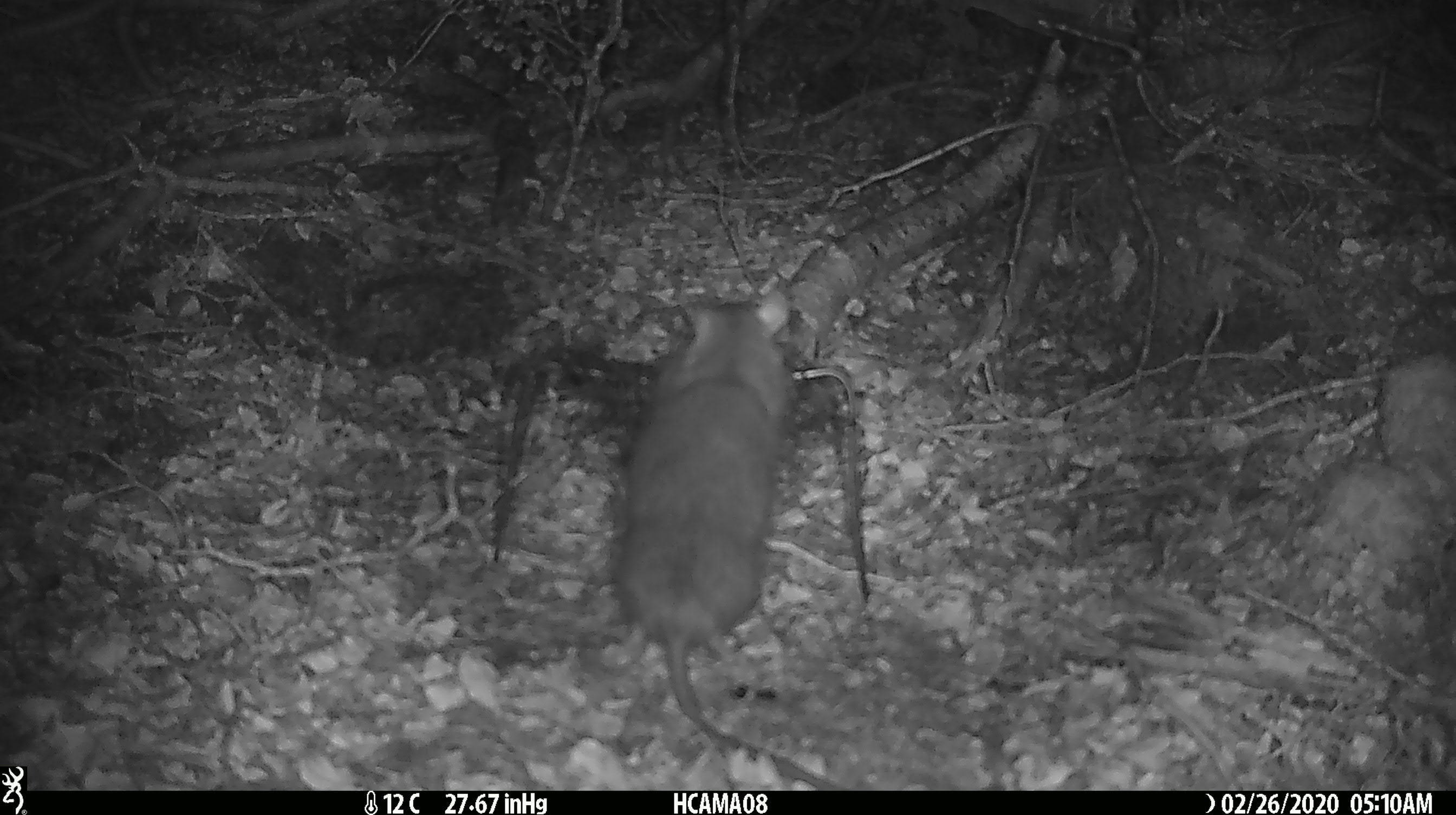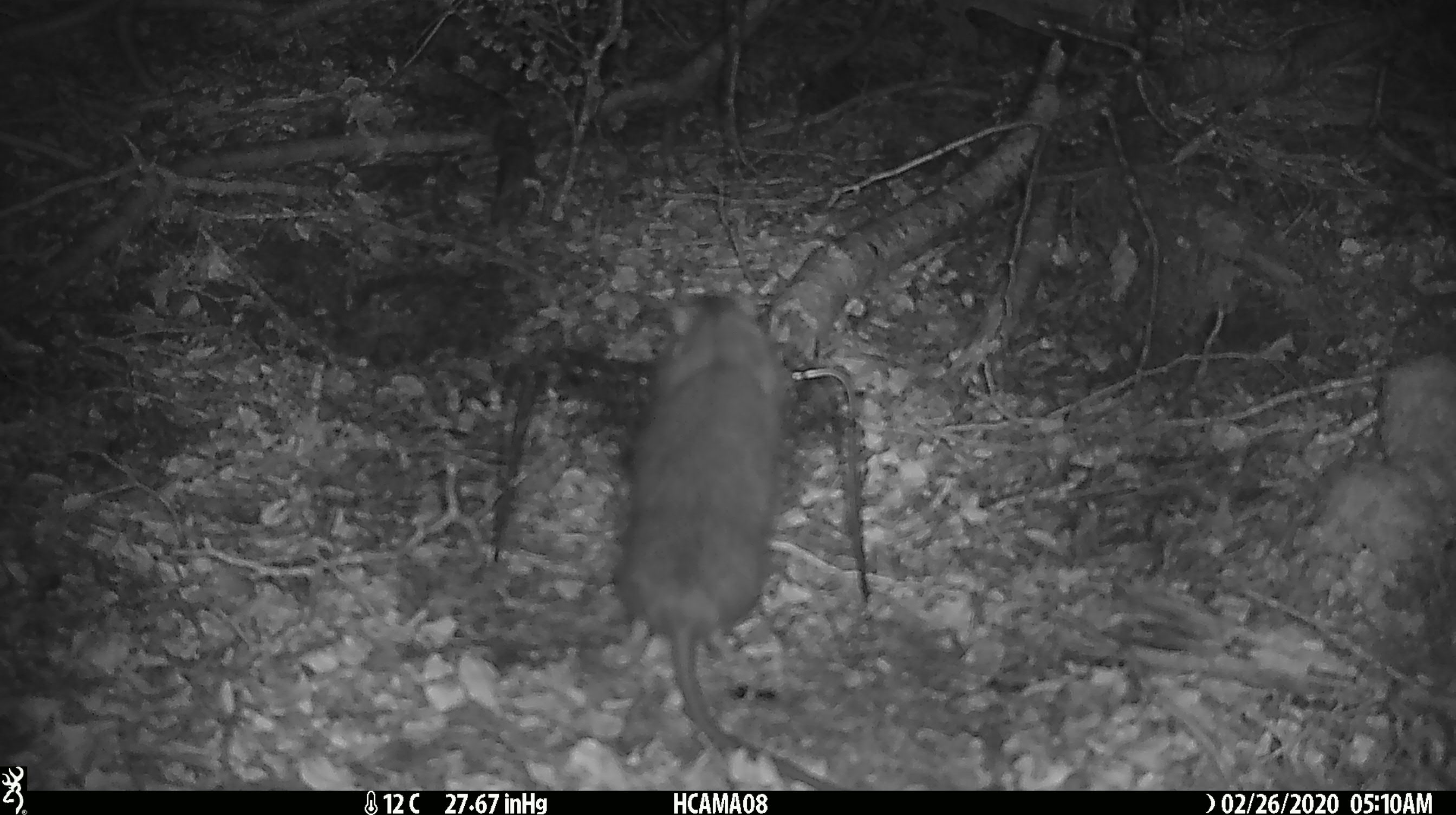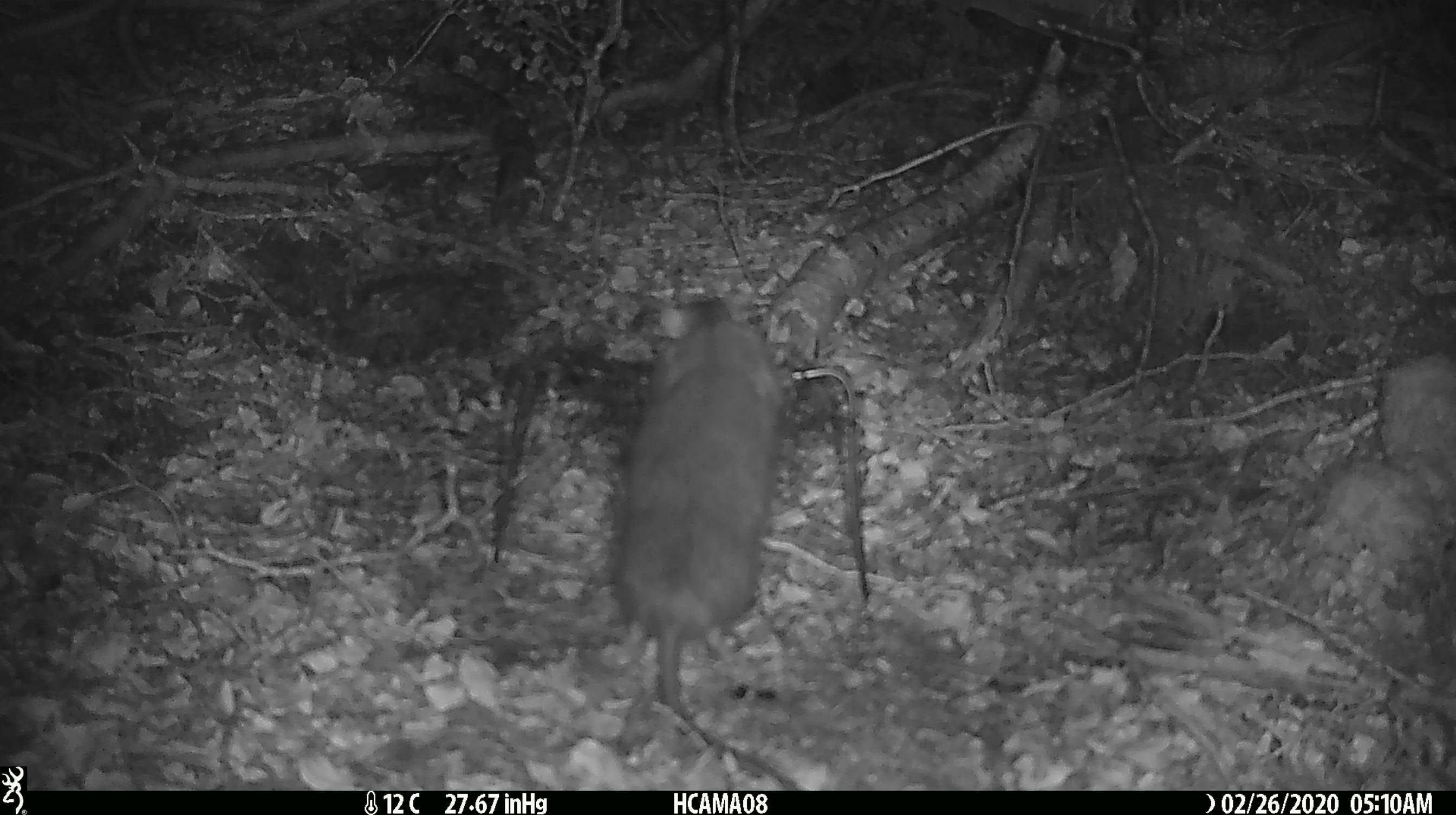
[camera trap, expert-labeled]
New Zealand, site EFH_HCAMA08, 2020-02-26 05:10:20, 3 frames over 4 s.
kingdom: Animalia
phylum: Chordata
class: Mammalia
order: Rodentia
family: Muridae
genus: Rattus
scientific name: Rattus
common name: rat